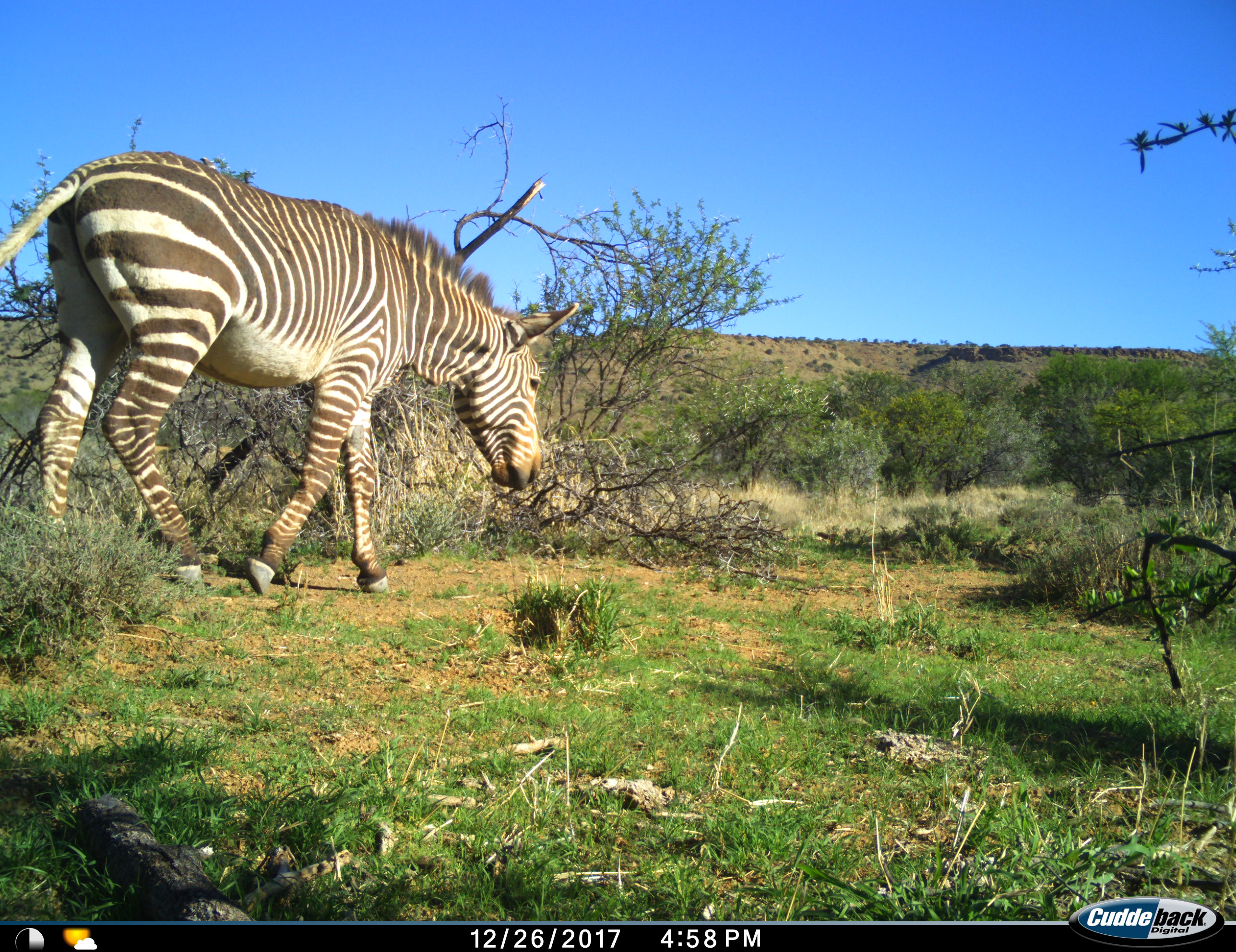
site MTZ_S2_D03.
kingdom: Animalia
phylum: Chordata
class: Mammalia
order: Perissodactyla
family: Equidae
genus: Equus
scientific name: Equus zebra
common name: mountain zebra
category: zebramountain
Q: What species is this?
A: Zebramountain (mountain zebra) (Equus zebra).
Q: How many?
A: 1.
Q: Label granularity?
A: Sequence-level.